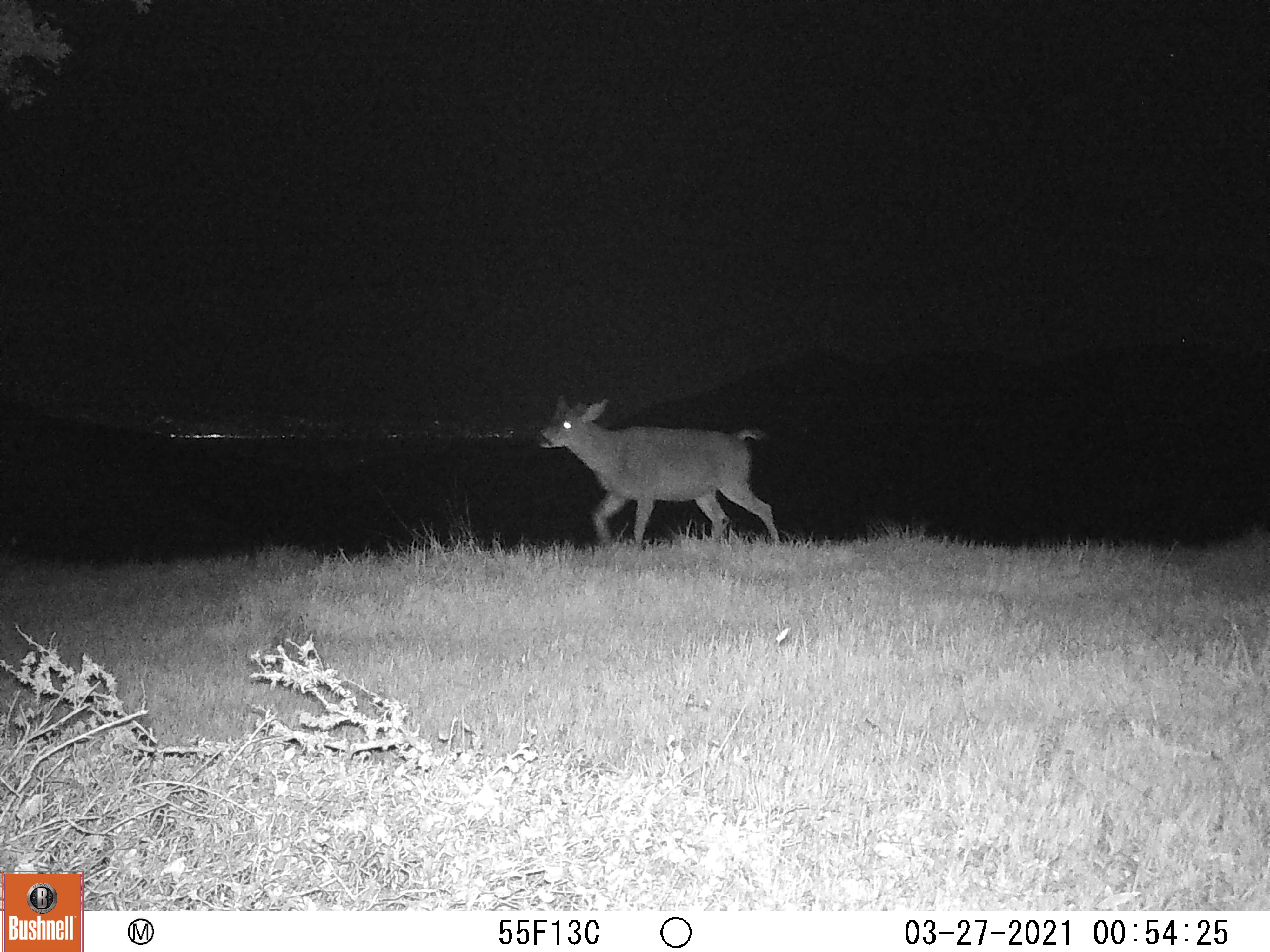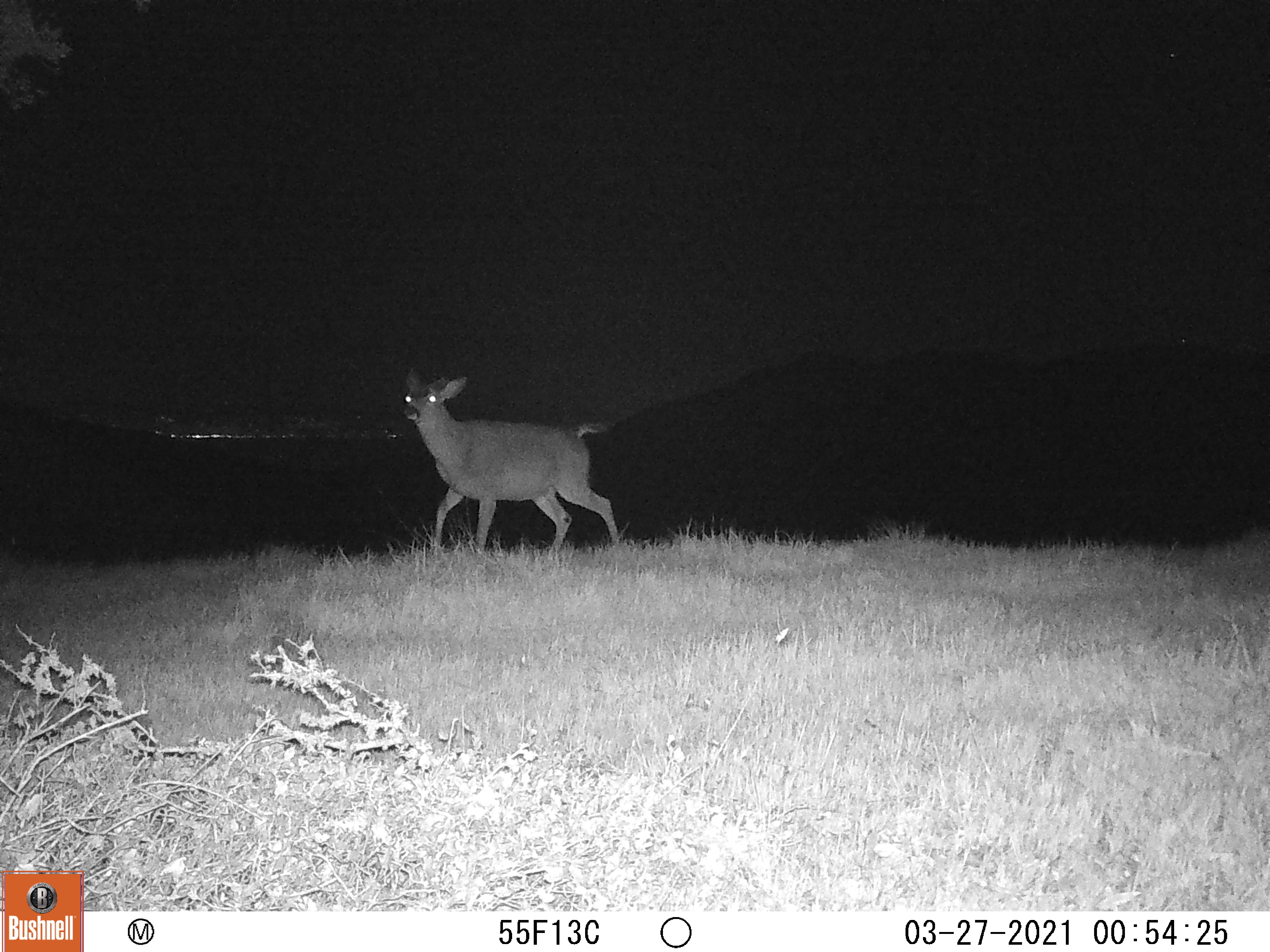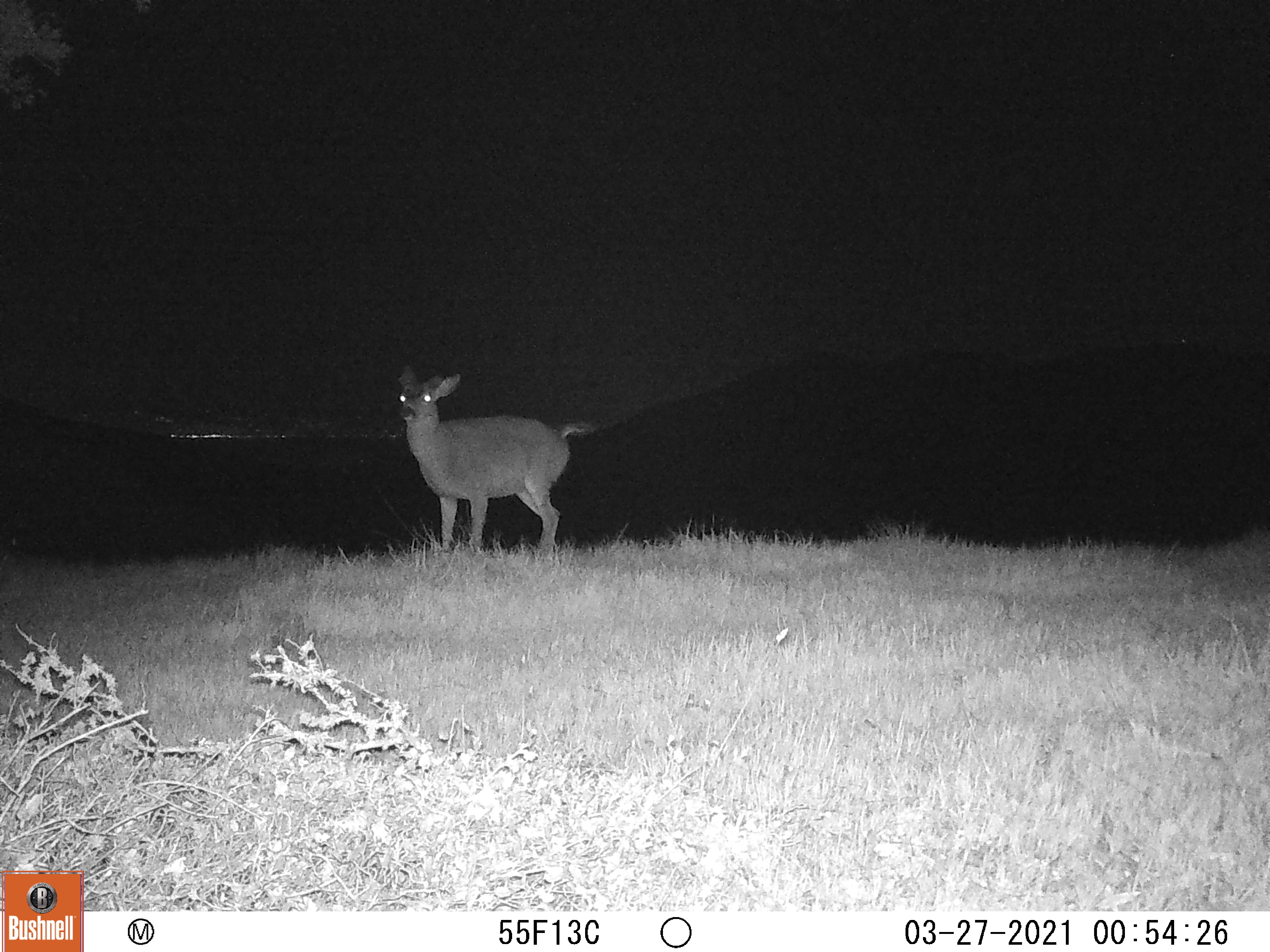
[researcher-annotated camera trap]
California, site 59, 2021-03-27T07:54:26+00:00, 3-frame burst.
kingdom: Animalia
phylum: Chordata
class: Mammalia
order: Artiodactyla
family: Cervidae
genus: Odocoileus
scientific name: Odocoileus hemionus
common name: mule deer